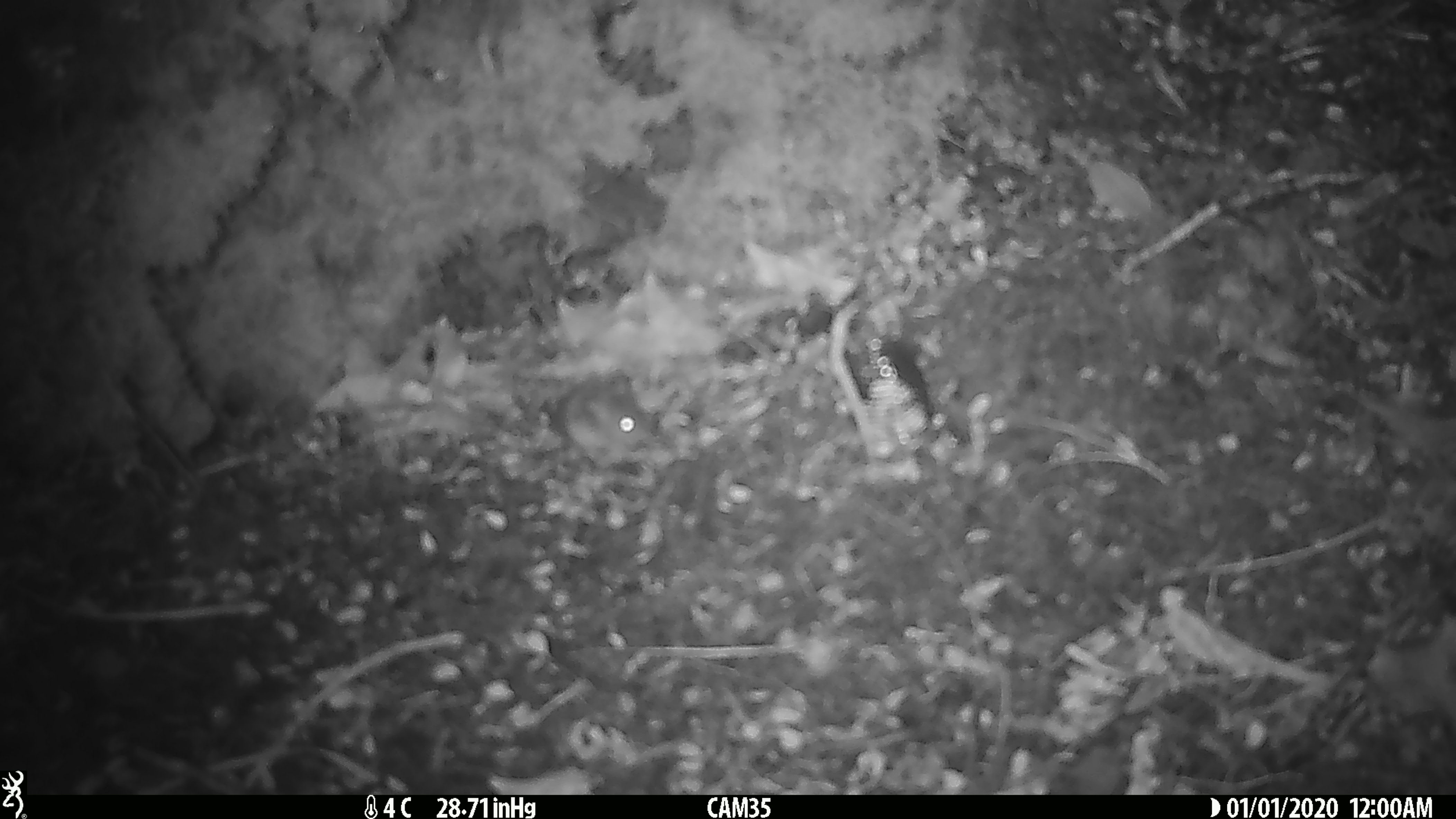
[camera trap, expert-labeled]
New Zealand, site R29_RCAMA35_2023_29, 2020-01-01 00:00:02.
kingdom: Animalia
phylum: Chordata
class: Mammalia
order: Rodentia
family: Muridae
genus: Mus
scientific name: Mus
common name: mouse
Mouse (Mus).